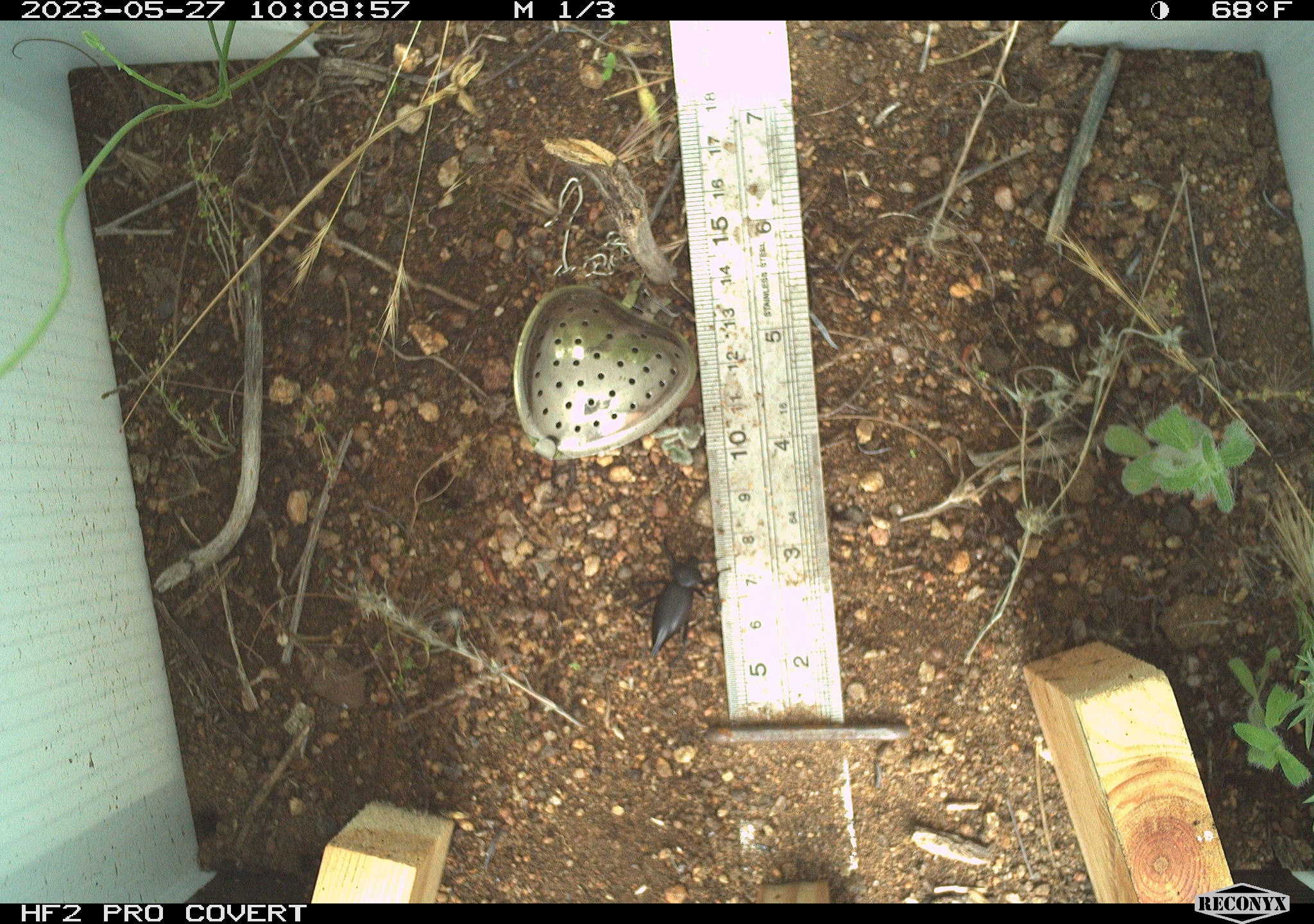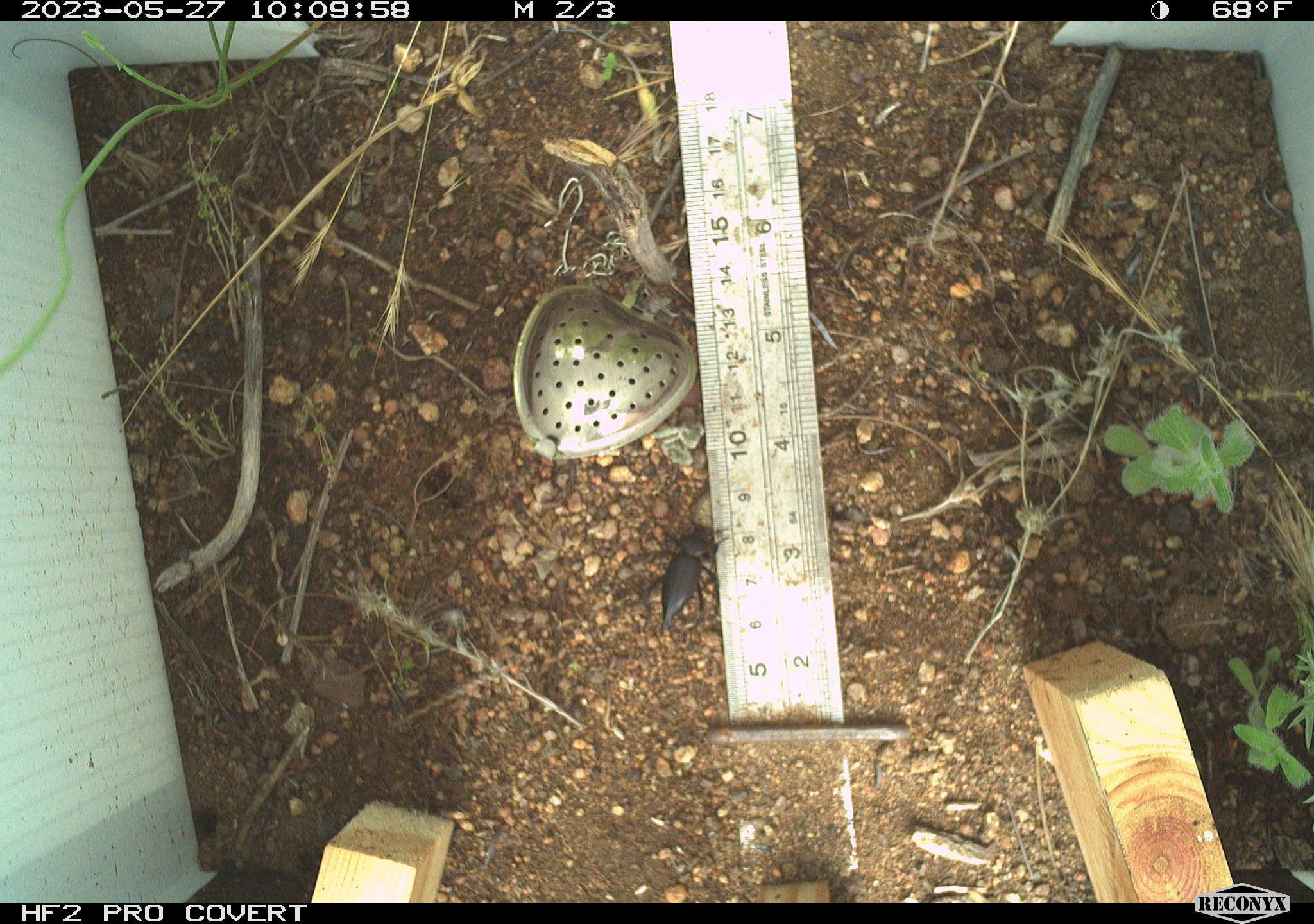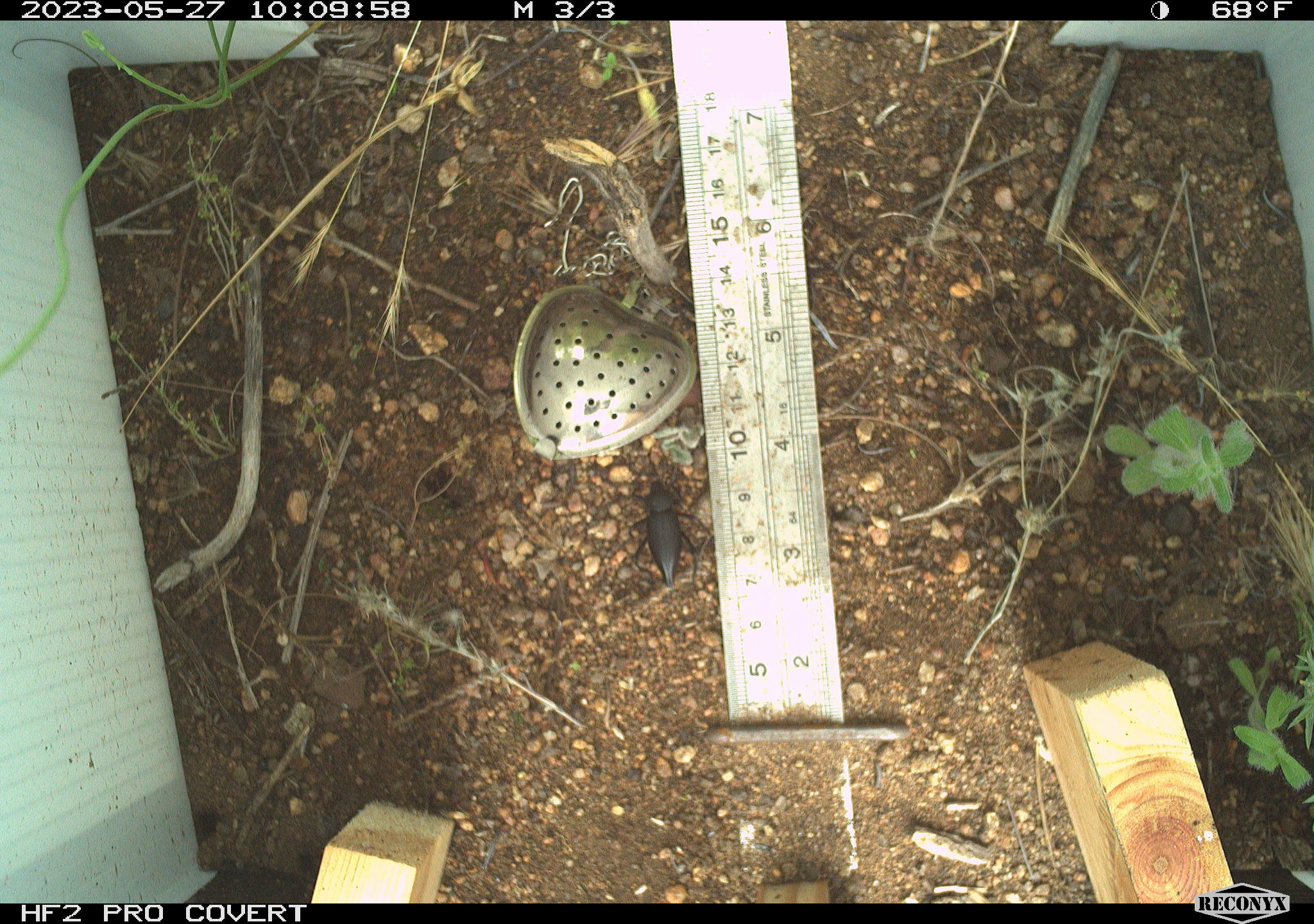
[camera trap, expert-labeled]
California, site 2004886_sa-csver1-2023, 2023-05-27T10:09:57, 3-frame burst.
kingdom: Animalia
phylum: Arthropoda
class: Insecta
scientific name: Insecta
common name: insect